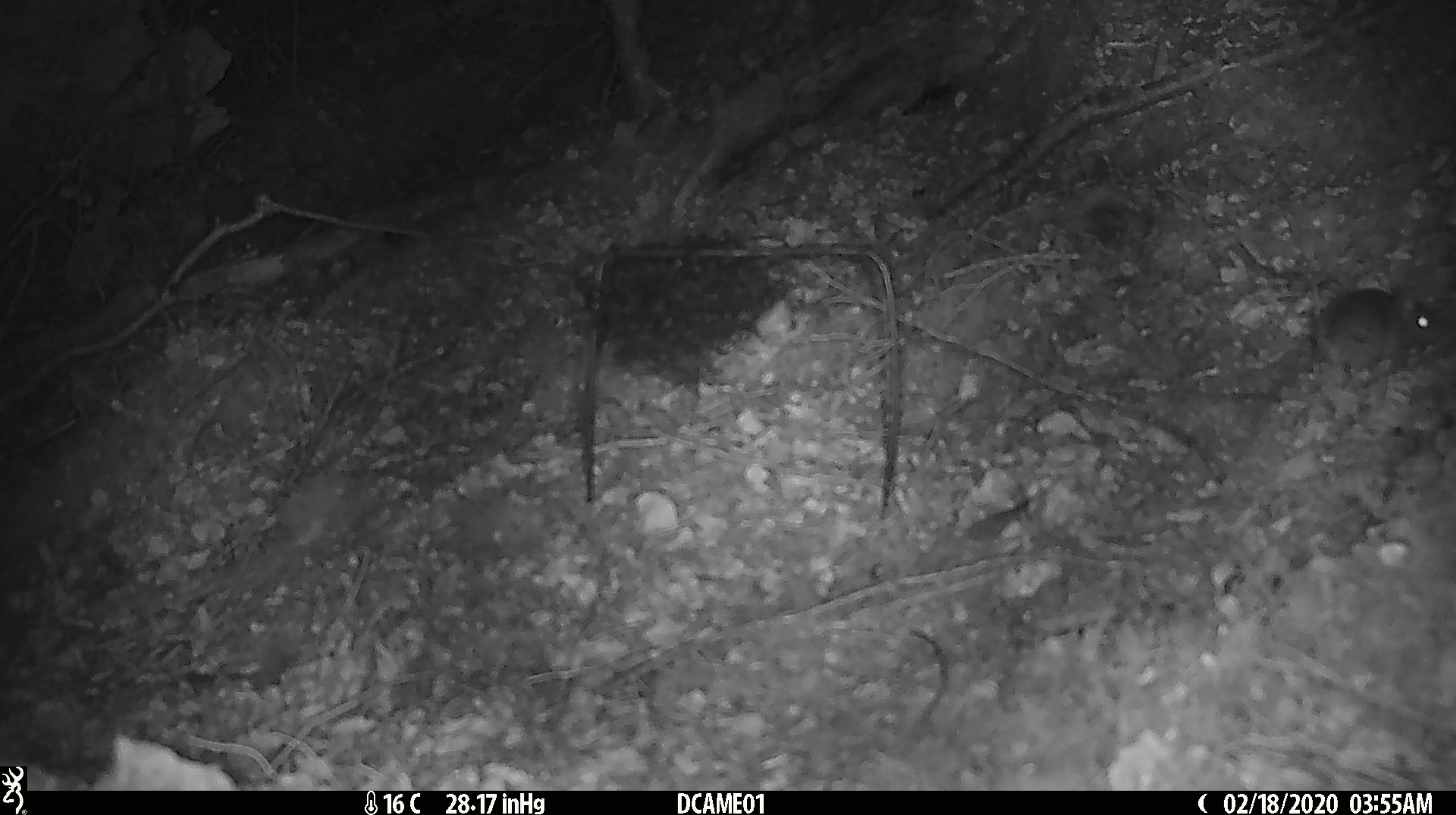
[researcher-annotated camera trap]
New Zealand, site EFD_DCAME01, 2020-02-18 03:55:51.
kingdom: Animalia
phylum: Chordata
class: Mammalia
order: Rodentia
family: Muridae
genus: Mus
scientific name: Mus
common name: mouse